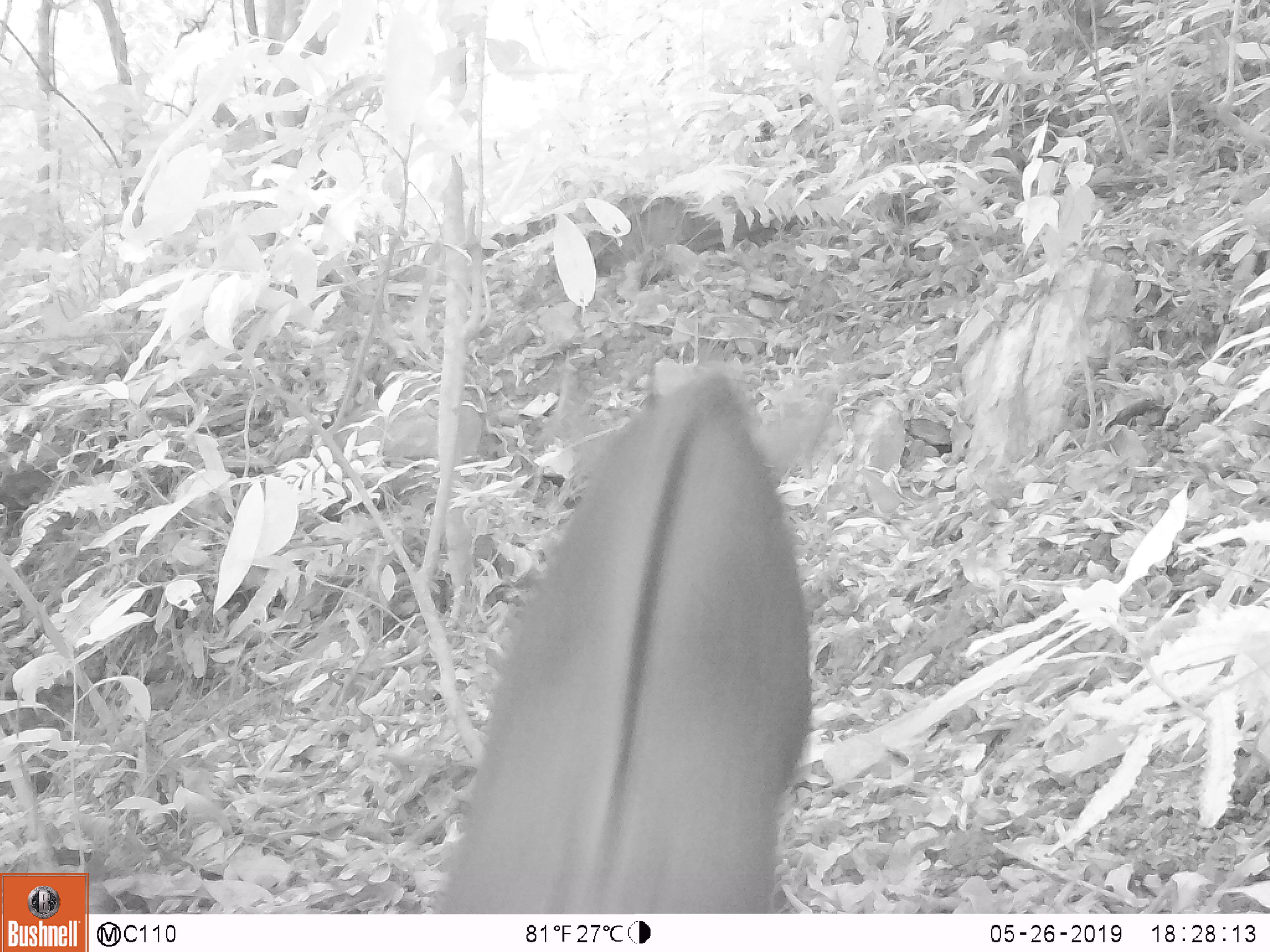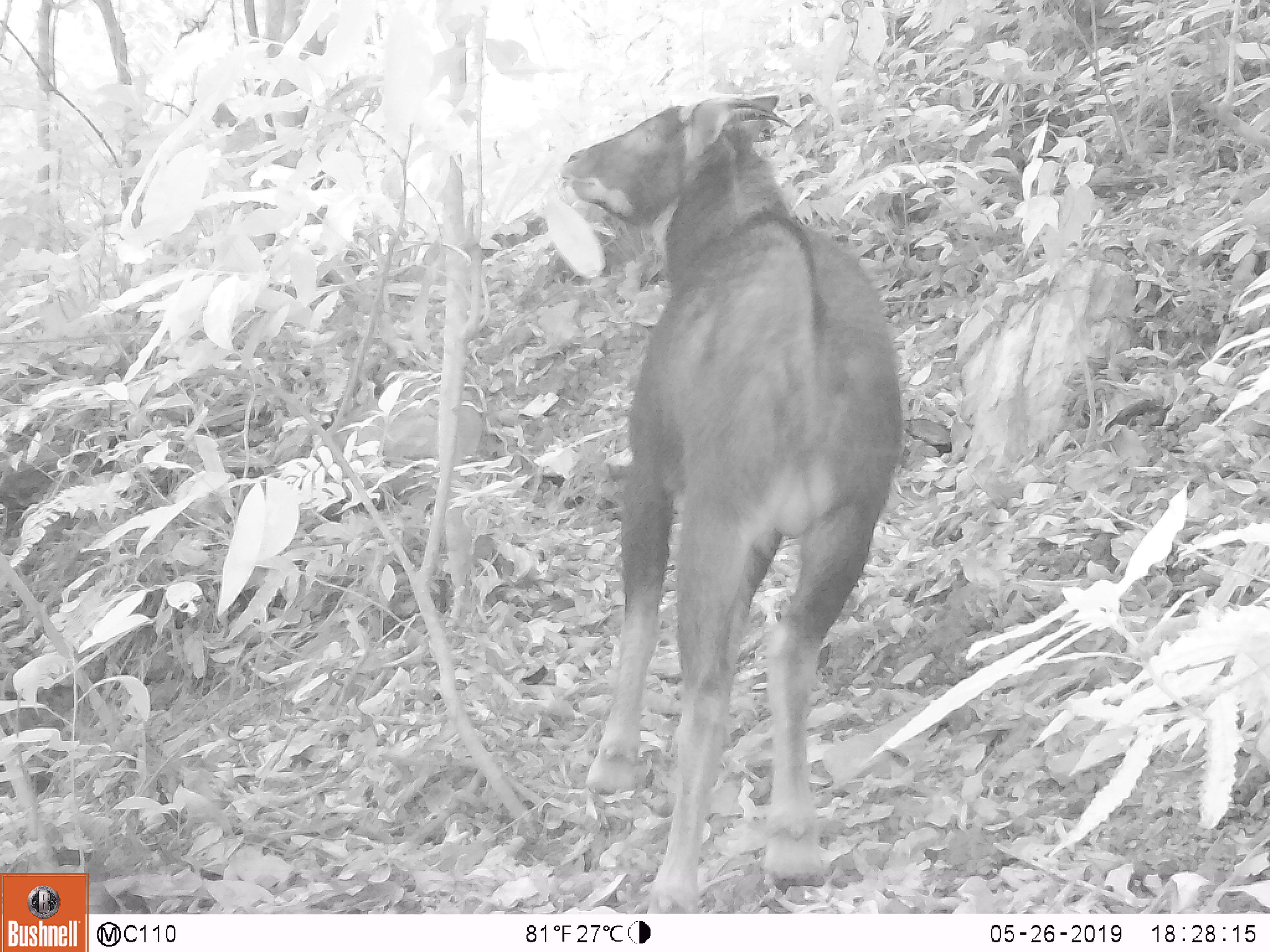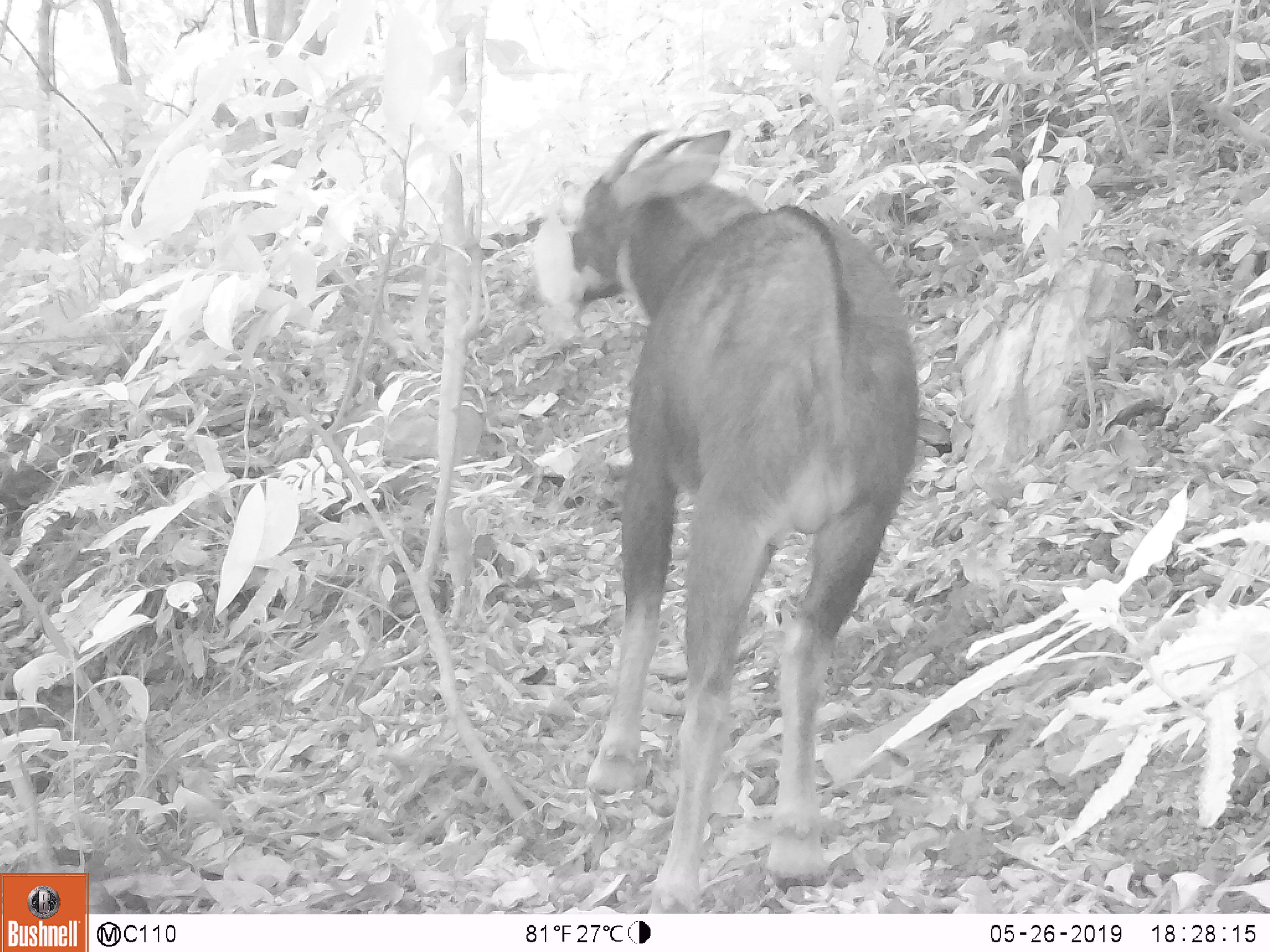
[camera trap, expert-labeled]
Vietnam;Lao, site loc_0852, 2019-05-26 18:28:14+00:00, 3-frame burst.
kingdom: Animalia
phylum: Chordata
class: Mammalia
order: Artiodactyla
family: Bovidae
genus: Capricornis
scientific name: Capricornis sumatraensis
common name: chinese serow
Chinese serow (Capricornis sumatraensis). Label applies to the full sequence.